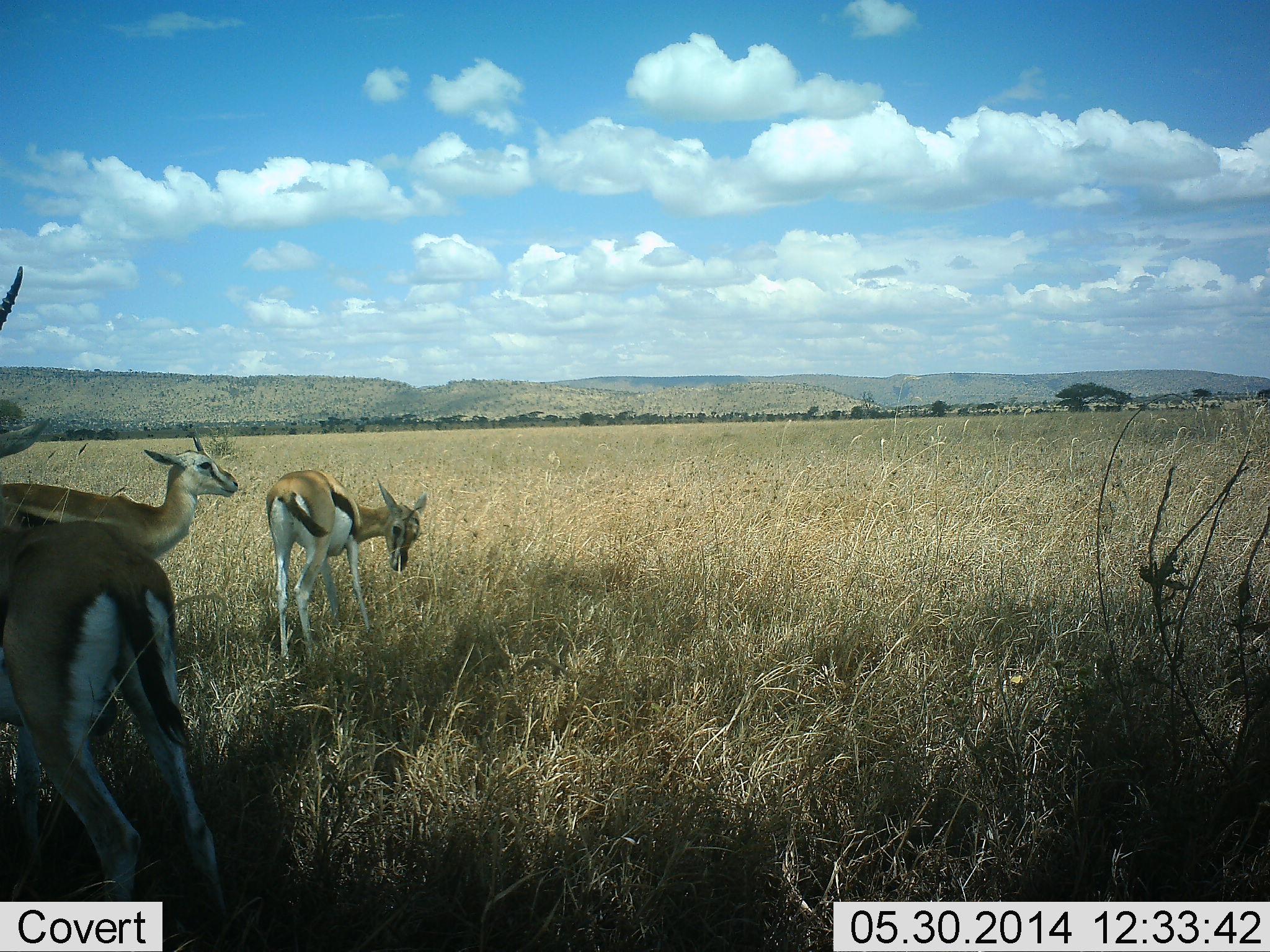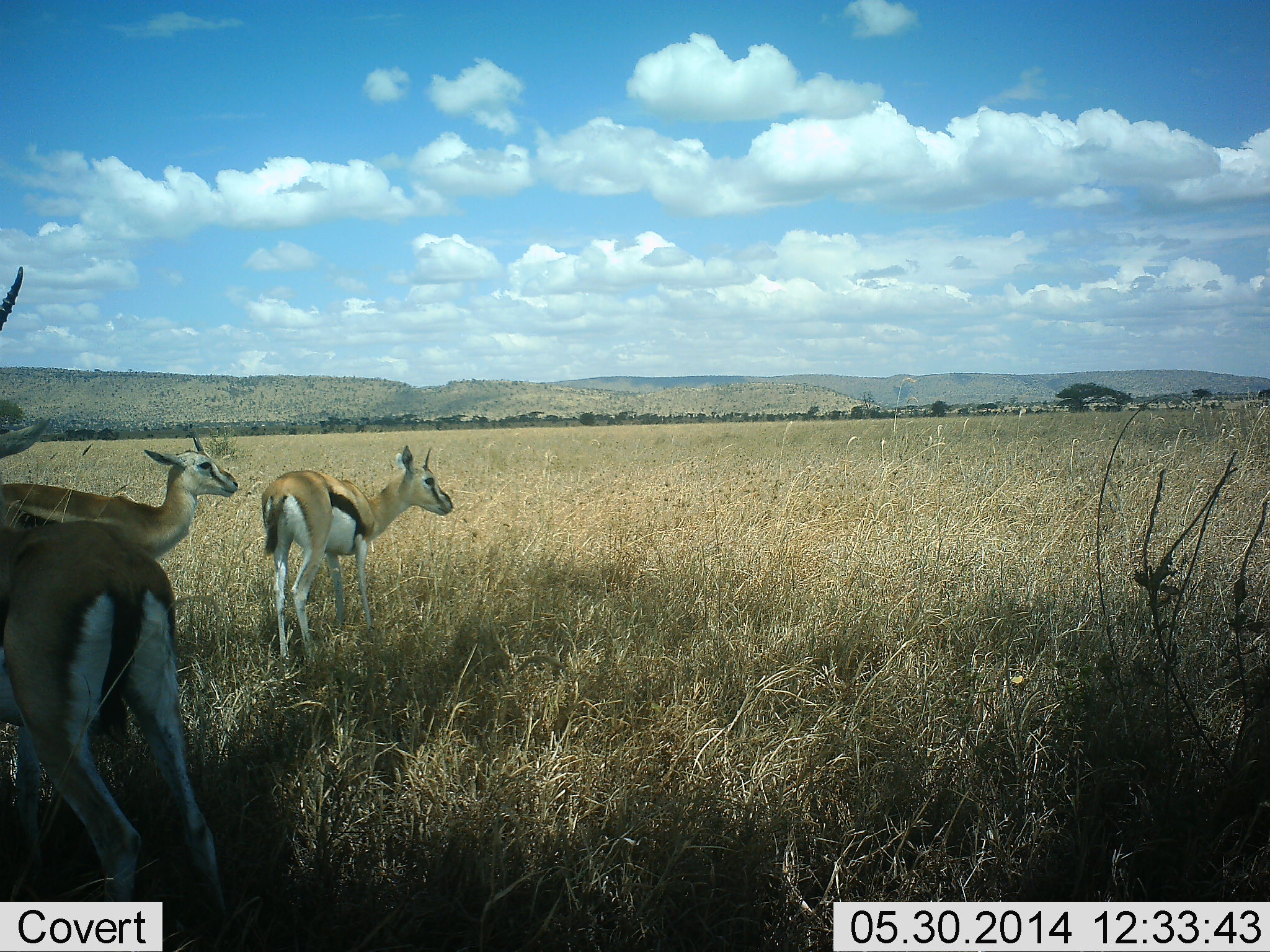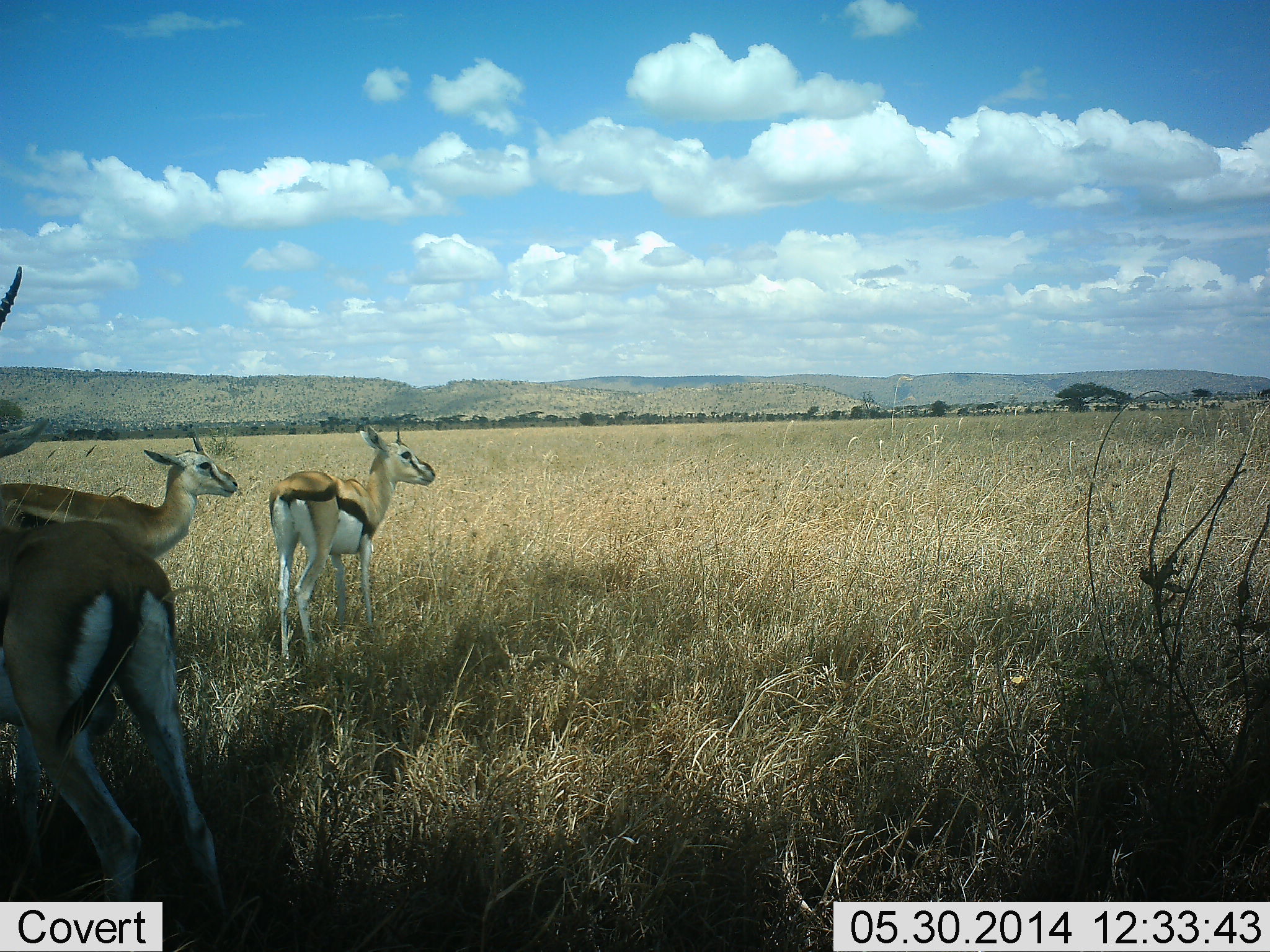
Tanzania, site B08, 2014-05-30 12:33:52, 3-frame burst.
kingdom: Animalia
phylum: Chordata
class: Mammalia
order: Artiodactyla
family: Bovidae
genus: Eudorcas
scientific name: Eudorcas thomsonii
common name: thomson's gazelle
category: gazellethomsons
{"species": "gazellethomsons (thomson's gazelle) (Eudorcas thomsonii)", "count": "3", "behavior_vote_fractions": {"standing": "100%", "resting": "0%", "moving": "10%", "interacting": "0%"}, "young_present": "0%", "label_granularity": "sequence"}